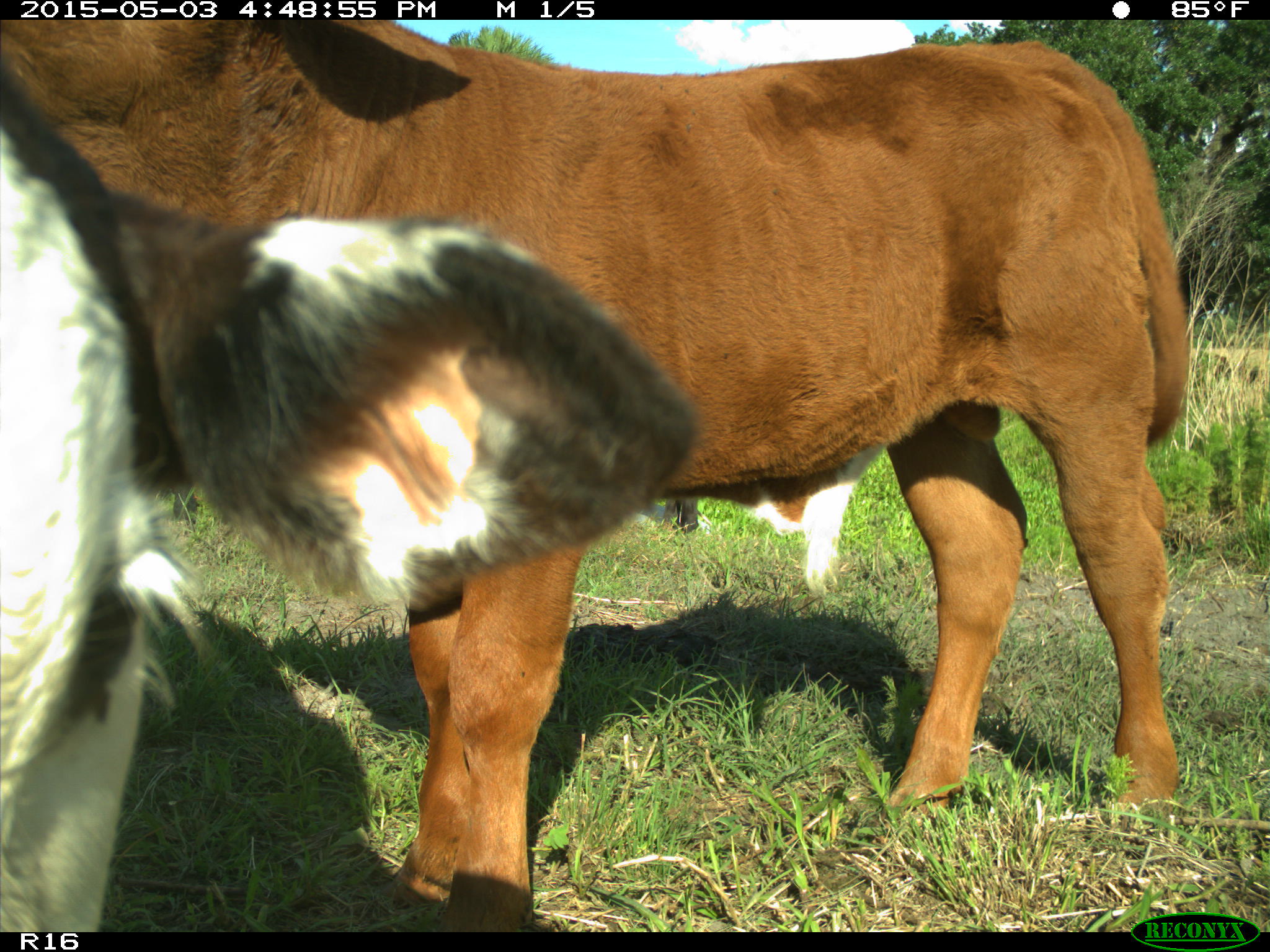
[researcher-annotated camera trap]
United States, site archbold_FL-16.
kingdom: Animalia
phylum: Chordata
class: Mammalia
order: Artiodactyla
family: Bovidae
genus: Bos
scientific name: Bos taurus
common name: domestic cow